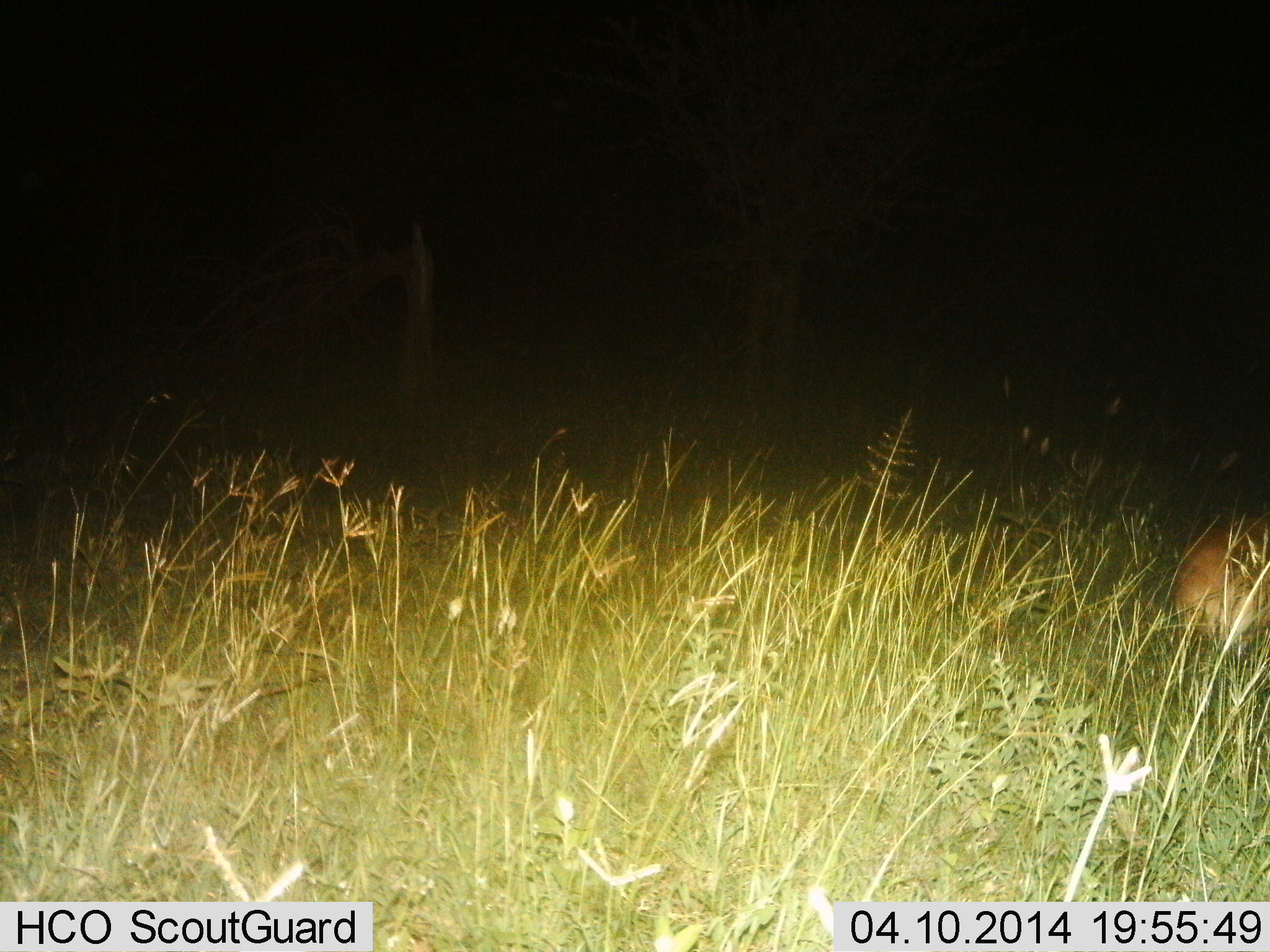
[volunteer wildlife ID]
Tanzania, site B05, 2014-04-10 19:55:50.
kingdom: Animalia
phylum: Chordata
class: Mammalia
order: Artiodactyla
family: Bovidae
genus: Nanger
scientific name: Nanger granti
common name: grant's gazelle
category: gazellegrants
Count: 1.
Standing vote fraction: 0%.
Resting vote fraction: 100%.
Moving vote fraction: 0%.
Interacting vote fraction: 0%.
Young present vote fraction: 0%.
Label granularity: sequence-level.